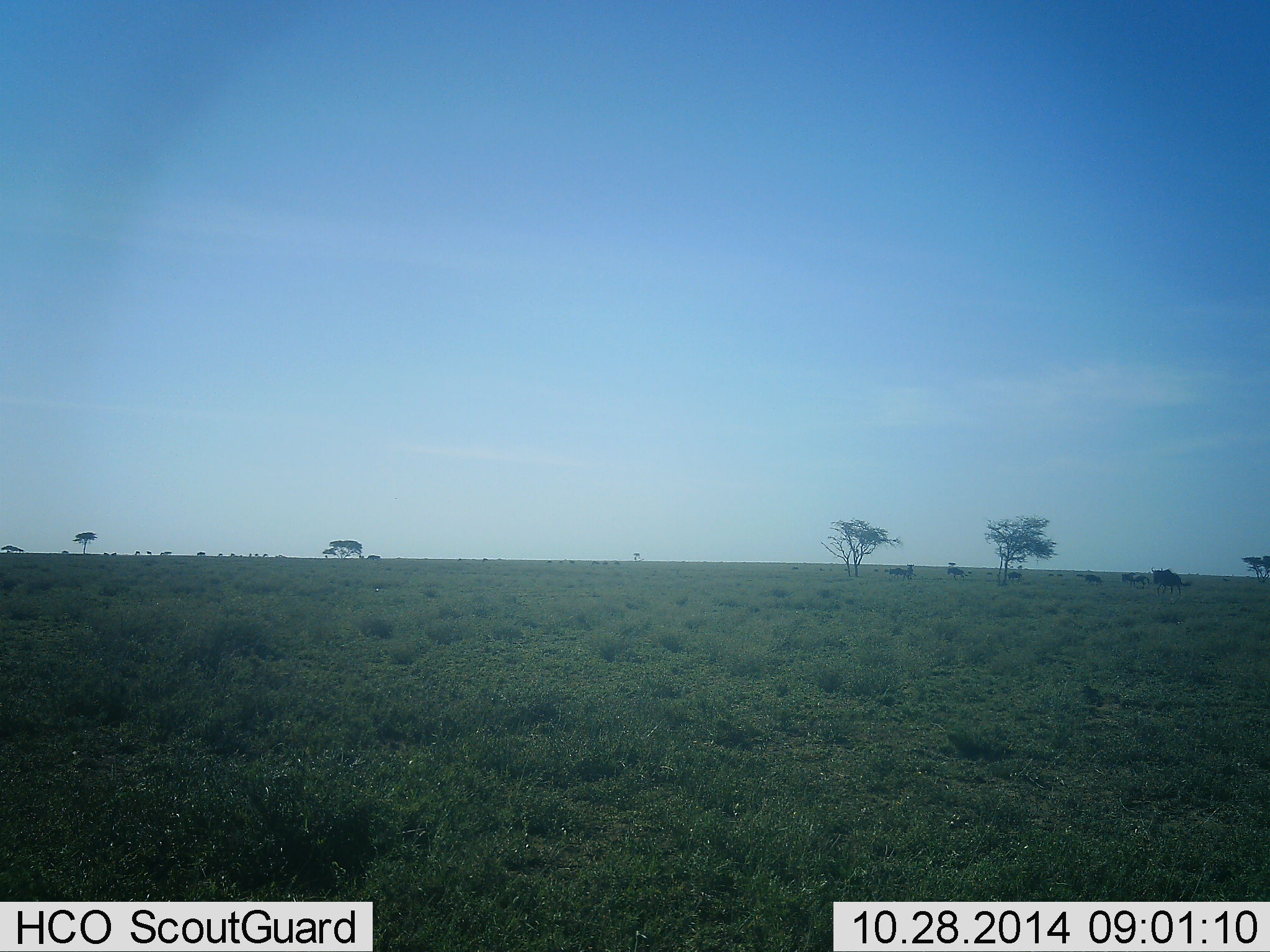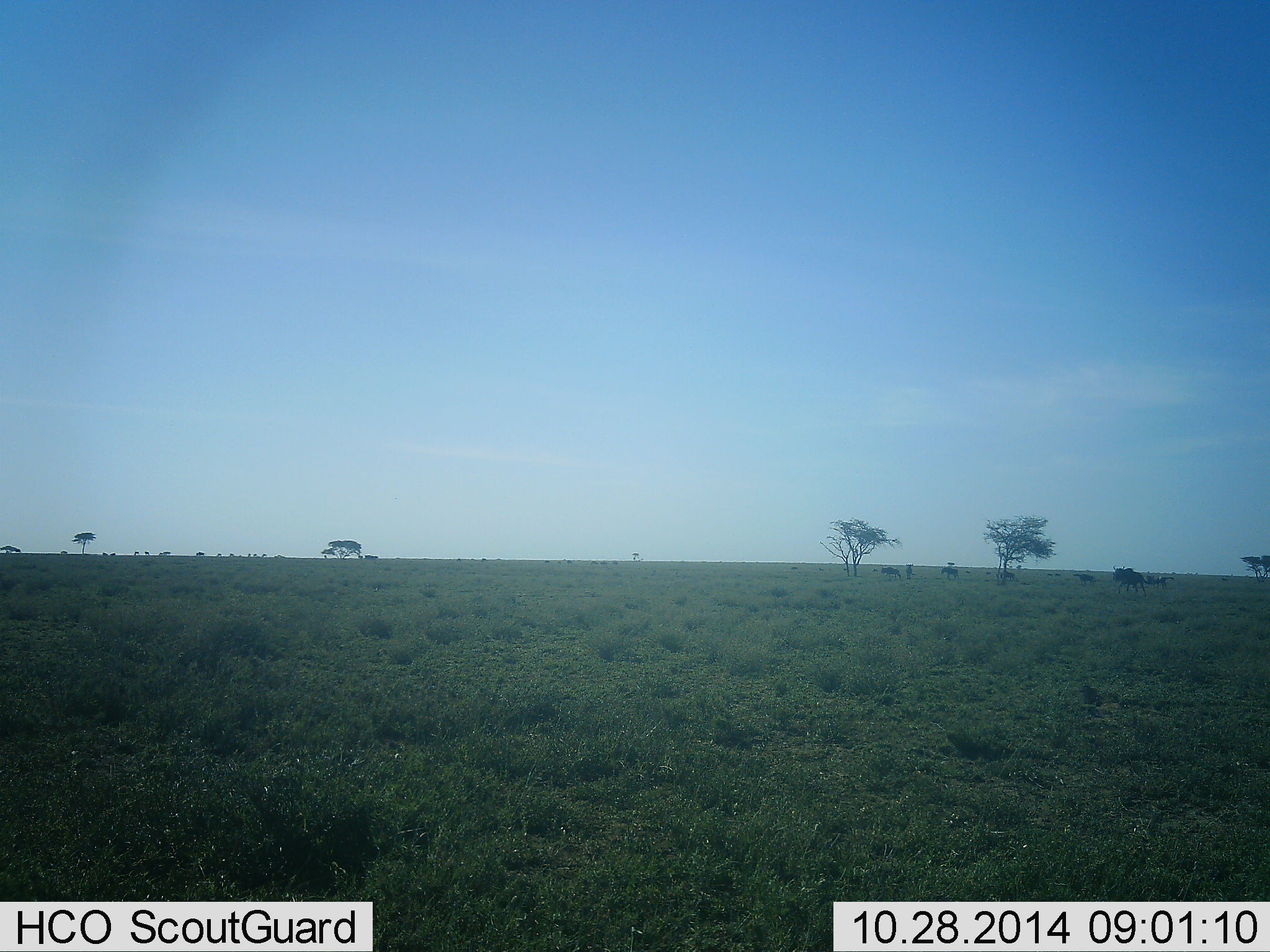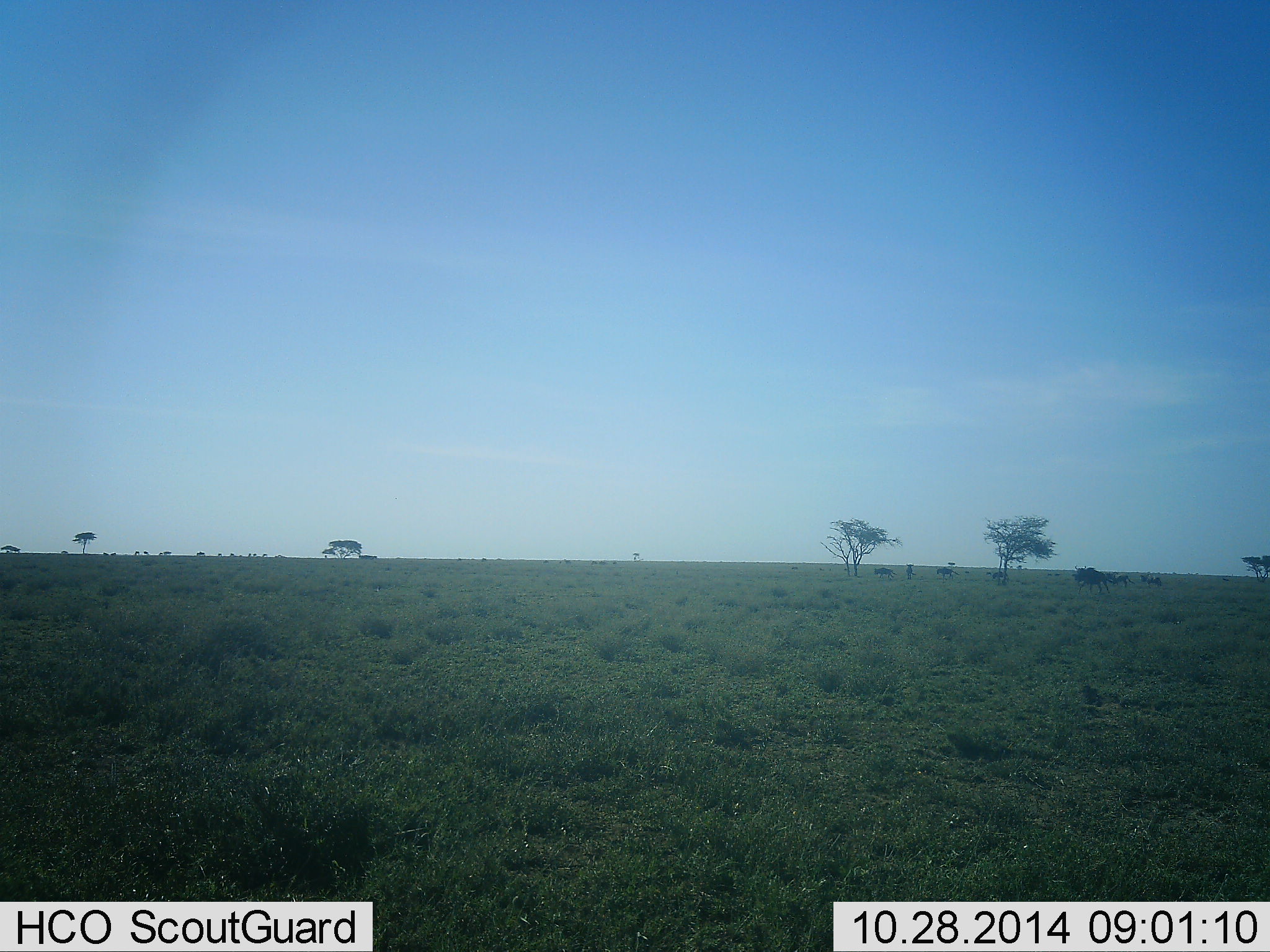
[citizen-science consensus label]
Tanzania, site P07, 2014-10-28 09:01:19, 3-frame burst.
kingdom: Animalia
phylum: Chordata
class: Mammalia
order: Artiodactyla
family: Bovidae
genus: Connochaetes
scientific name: Connochaetes taurinus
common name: blue wildebeest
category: wildebeest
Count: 9.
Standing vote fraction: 20%.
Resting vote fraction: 0%.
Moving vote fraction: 100%.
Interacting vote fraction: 0%.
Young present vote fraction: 0%.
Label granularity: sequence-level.